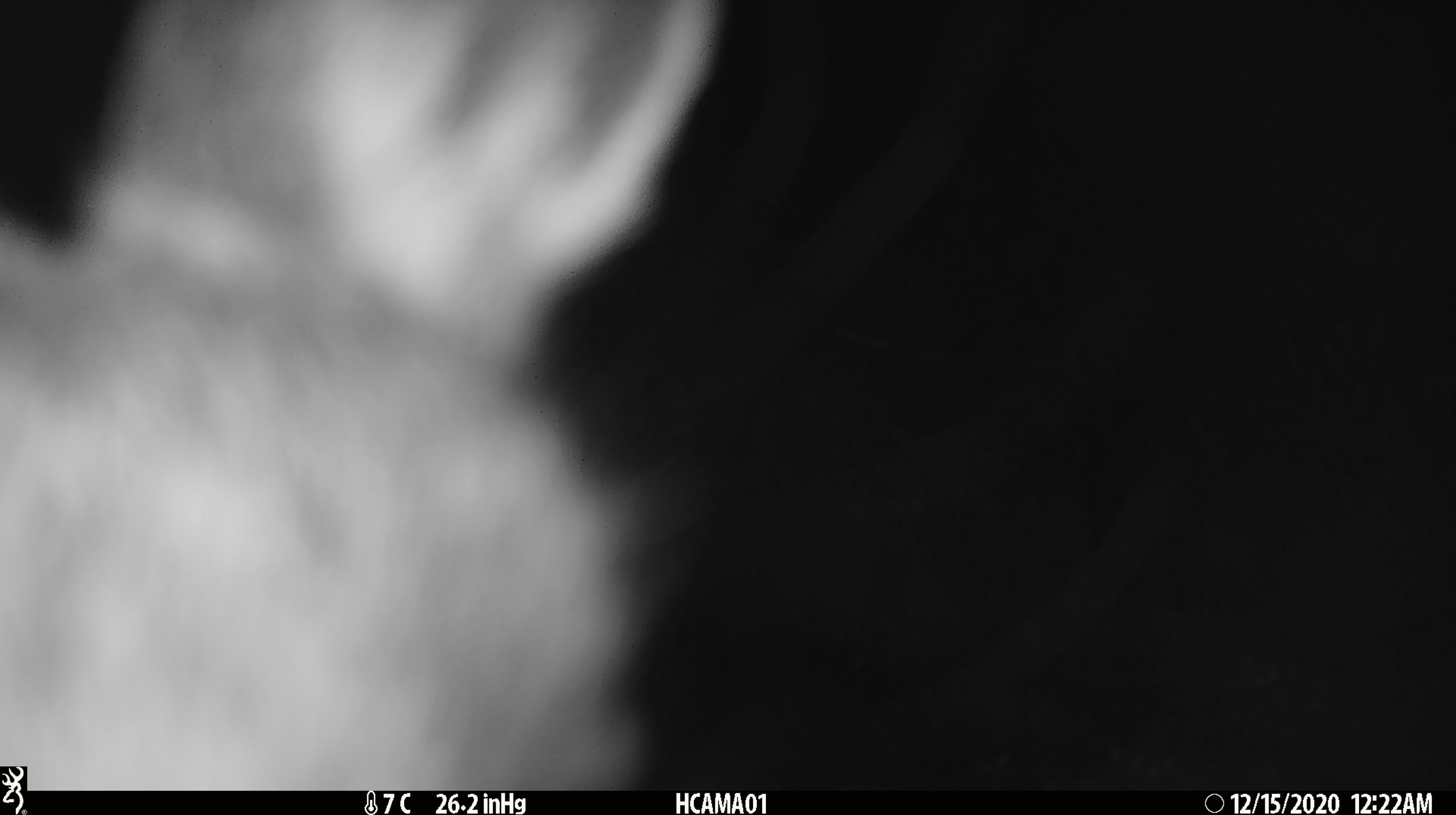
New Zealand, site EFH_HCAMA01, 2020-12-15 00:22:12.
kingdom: Animalia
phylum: Chordata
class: Mammalia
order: Lagomorpha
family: Leporidae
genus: Oryctolagus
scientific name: Oryctolagus cuniculus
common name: european rabbit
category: rabbit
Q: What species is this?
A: Rabbit (european rabbit) (Oryctolagus cuniculus).